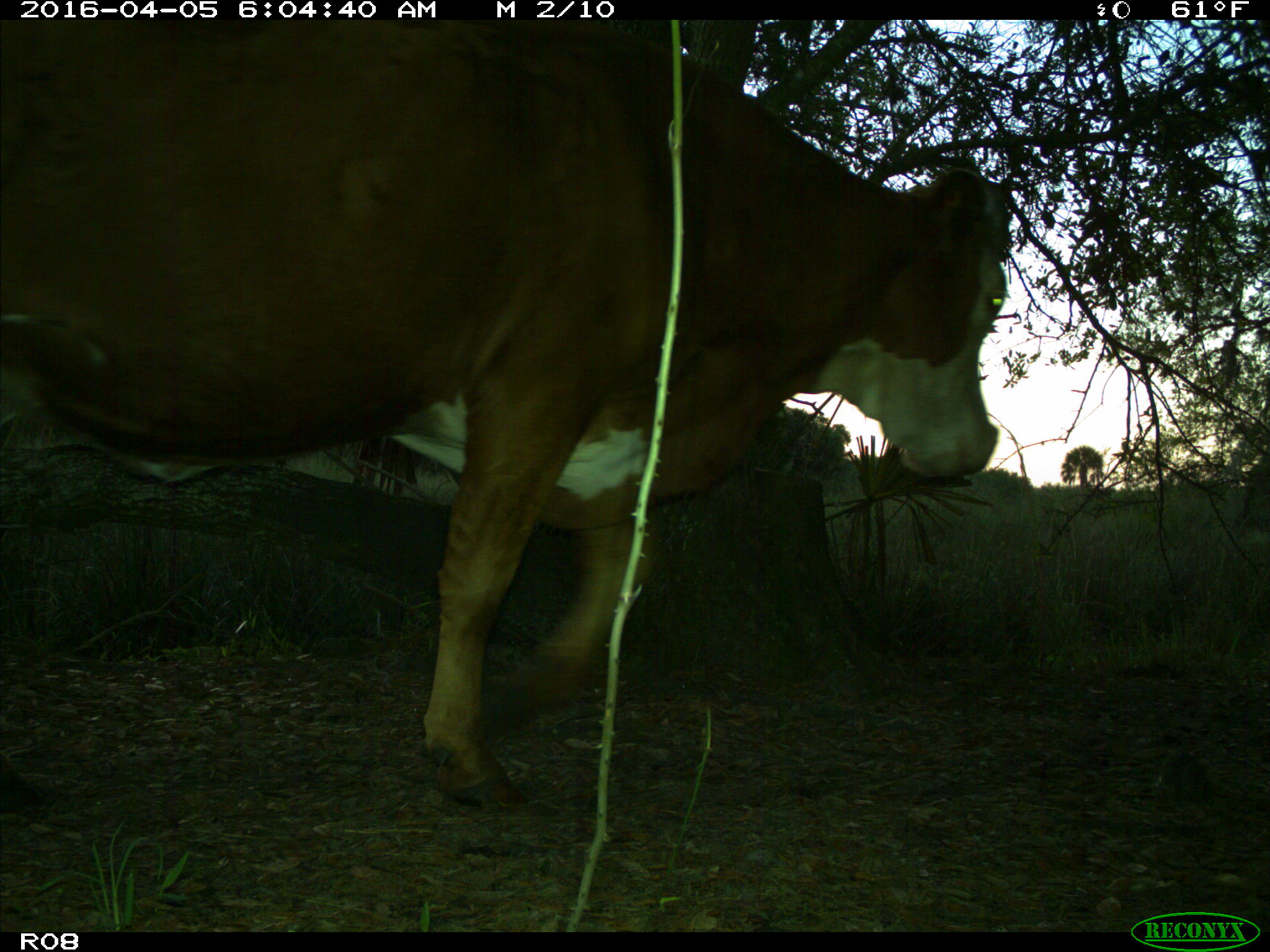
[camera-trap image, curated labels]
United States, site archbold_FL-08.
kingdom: Animalia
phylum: Chordata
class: Mammalia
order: Artiodactyla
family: Bovidae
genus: Bos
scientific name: Bos taurus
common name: domestic cow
Bos taurus (domestic cow).